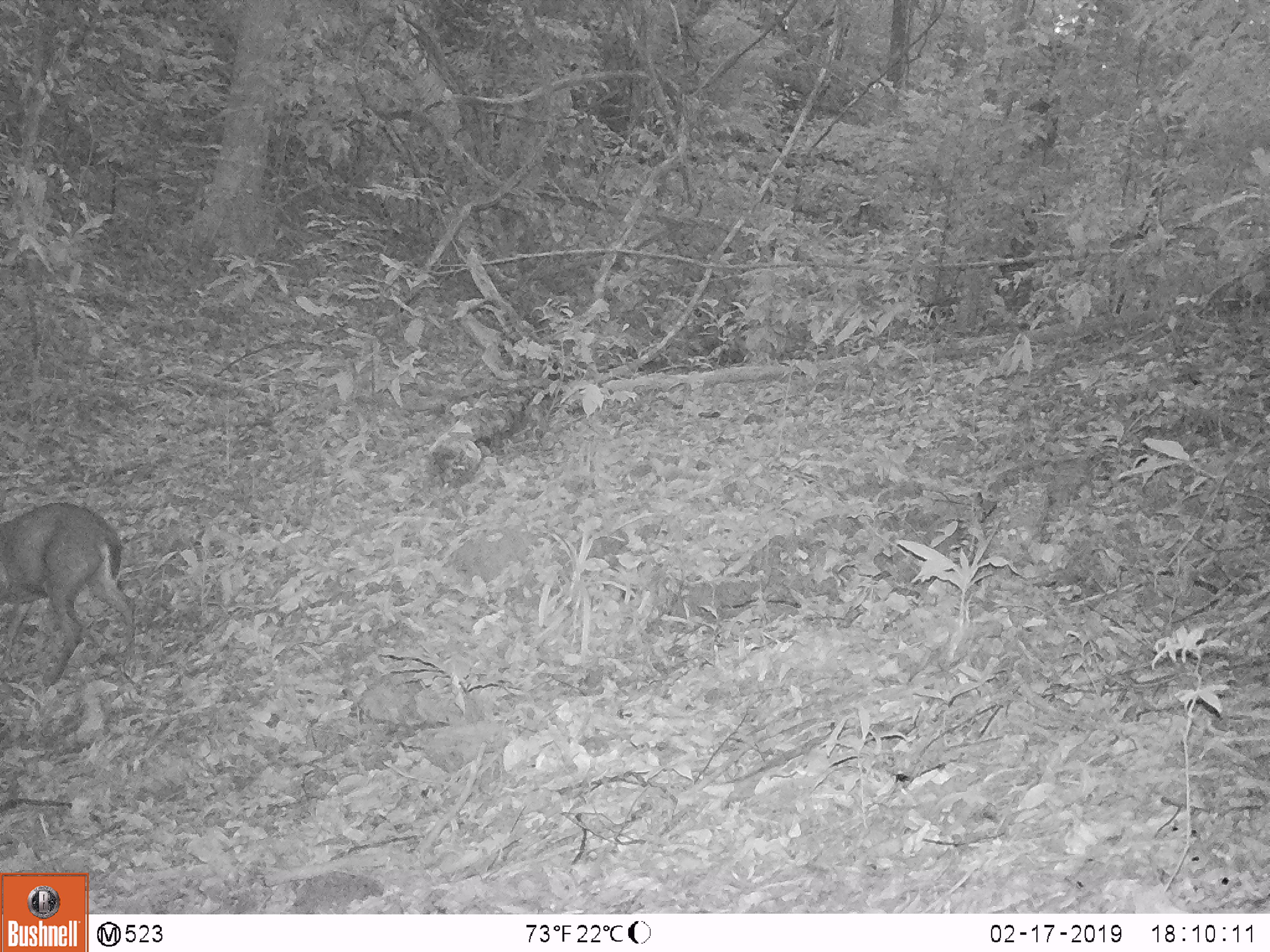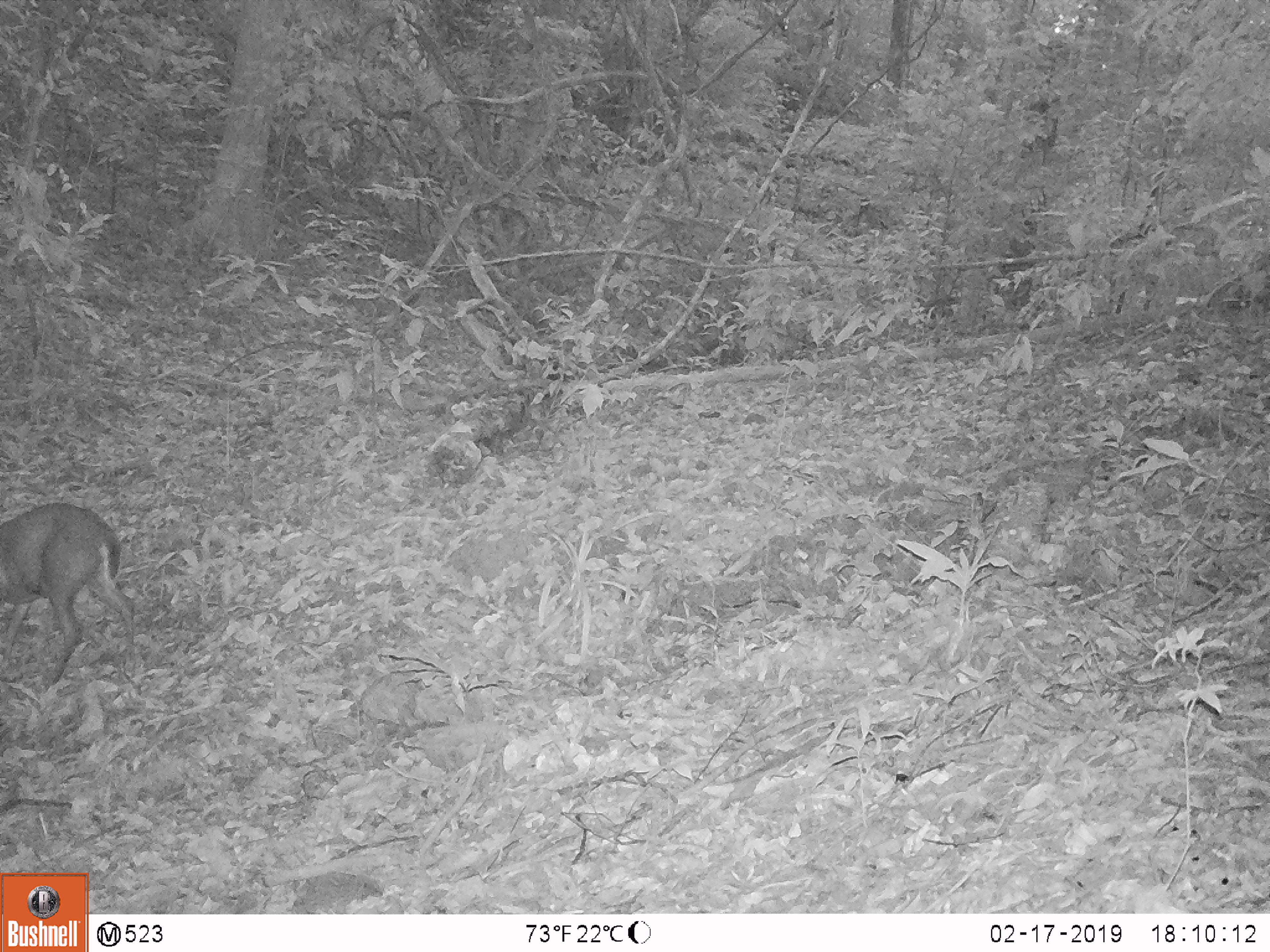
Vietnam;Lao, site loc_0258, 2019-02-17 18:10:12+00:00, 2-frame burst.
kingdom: Animalia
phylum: Chordata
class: Mammalia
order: Artiodactyla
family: Cervidae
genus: Muntiacus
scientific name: Muntiacus rooseveltorum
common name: roosevelt's muntjac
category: roosevelts muntjac group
Roosevelts muntjac group (roosevelt's muntjac) (Muntiacus rooseveltorum). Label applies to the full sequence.